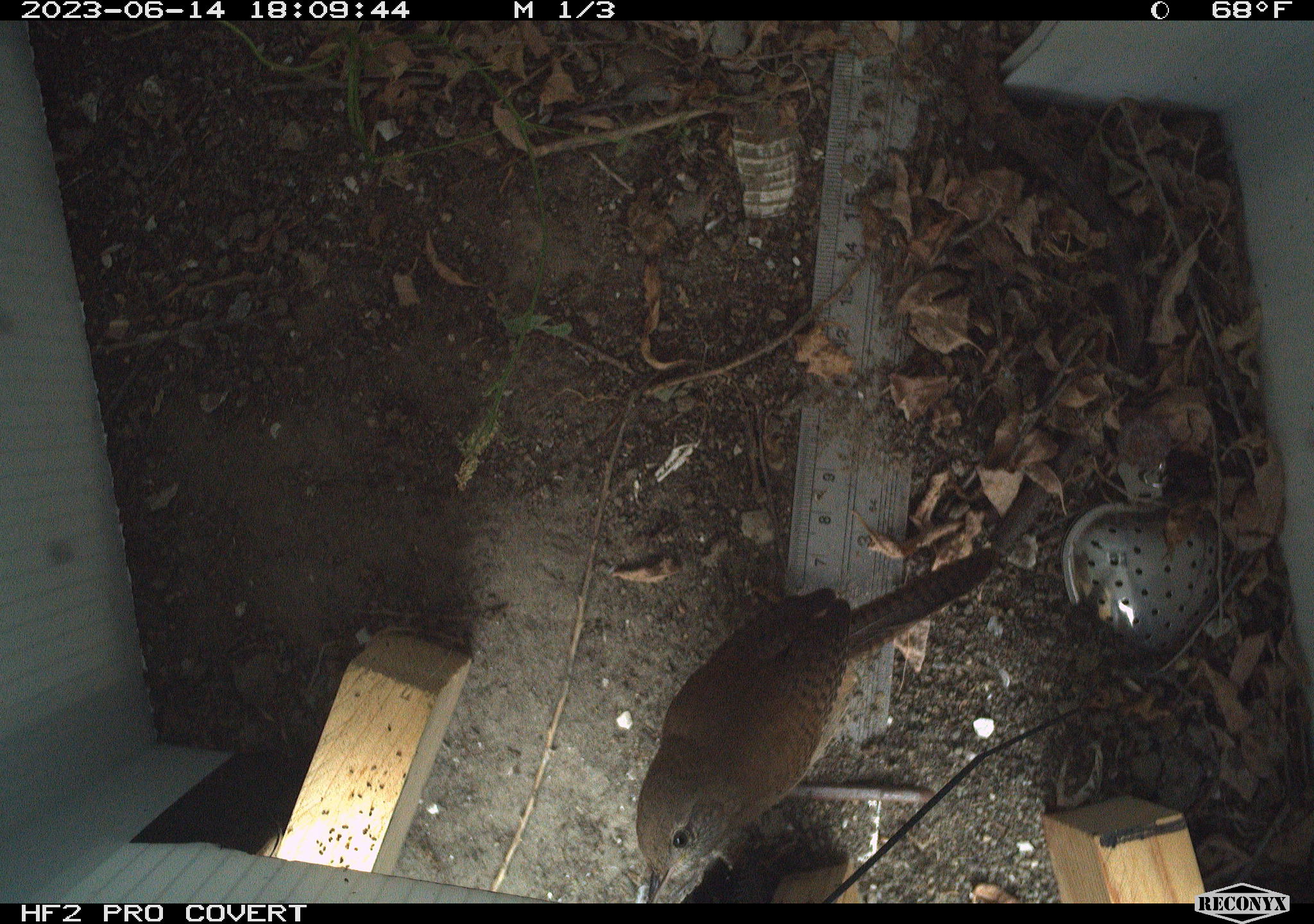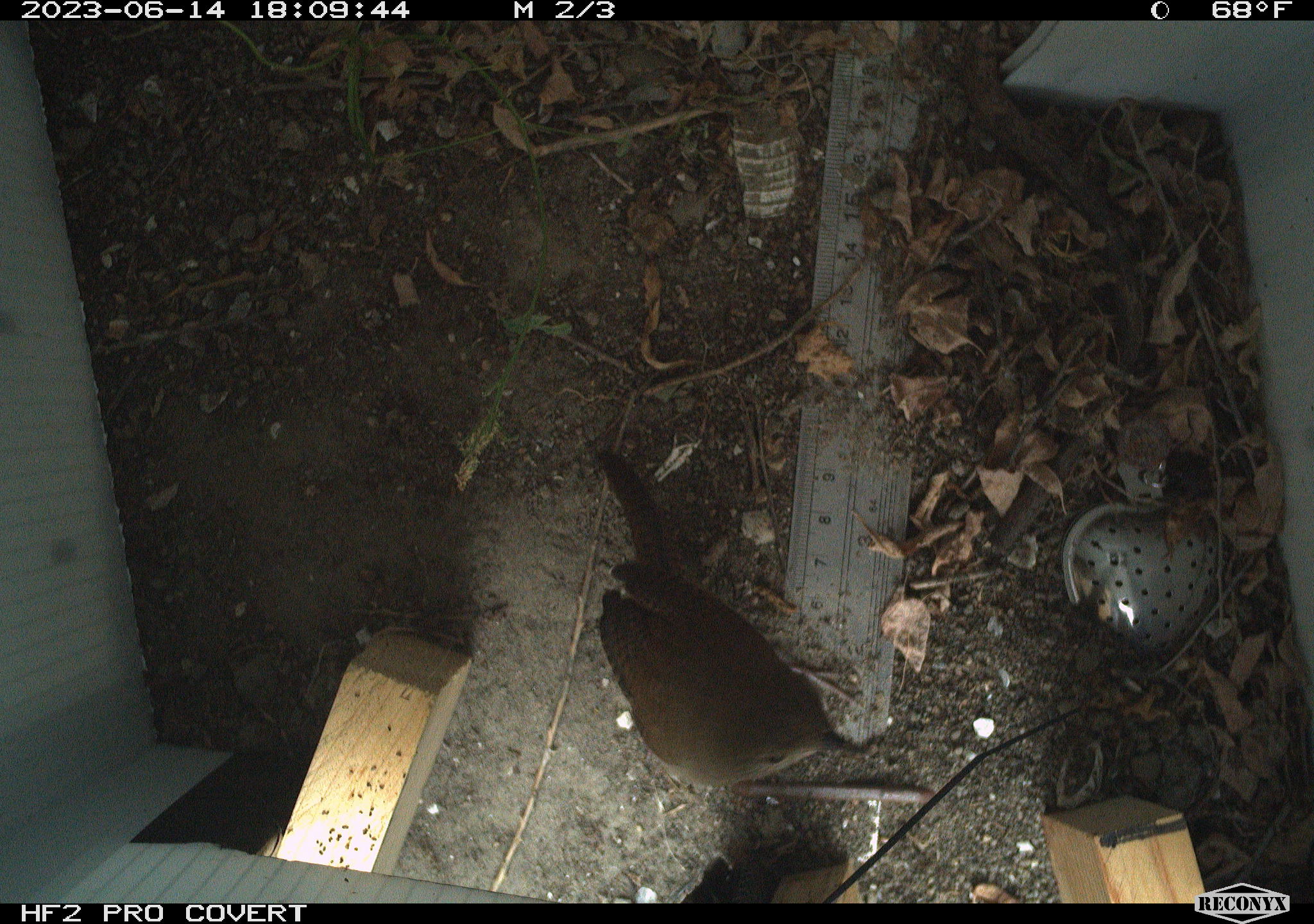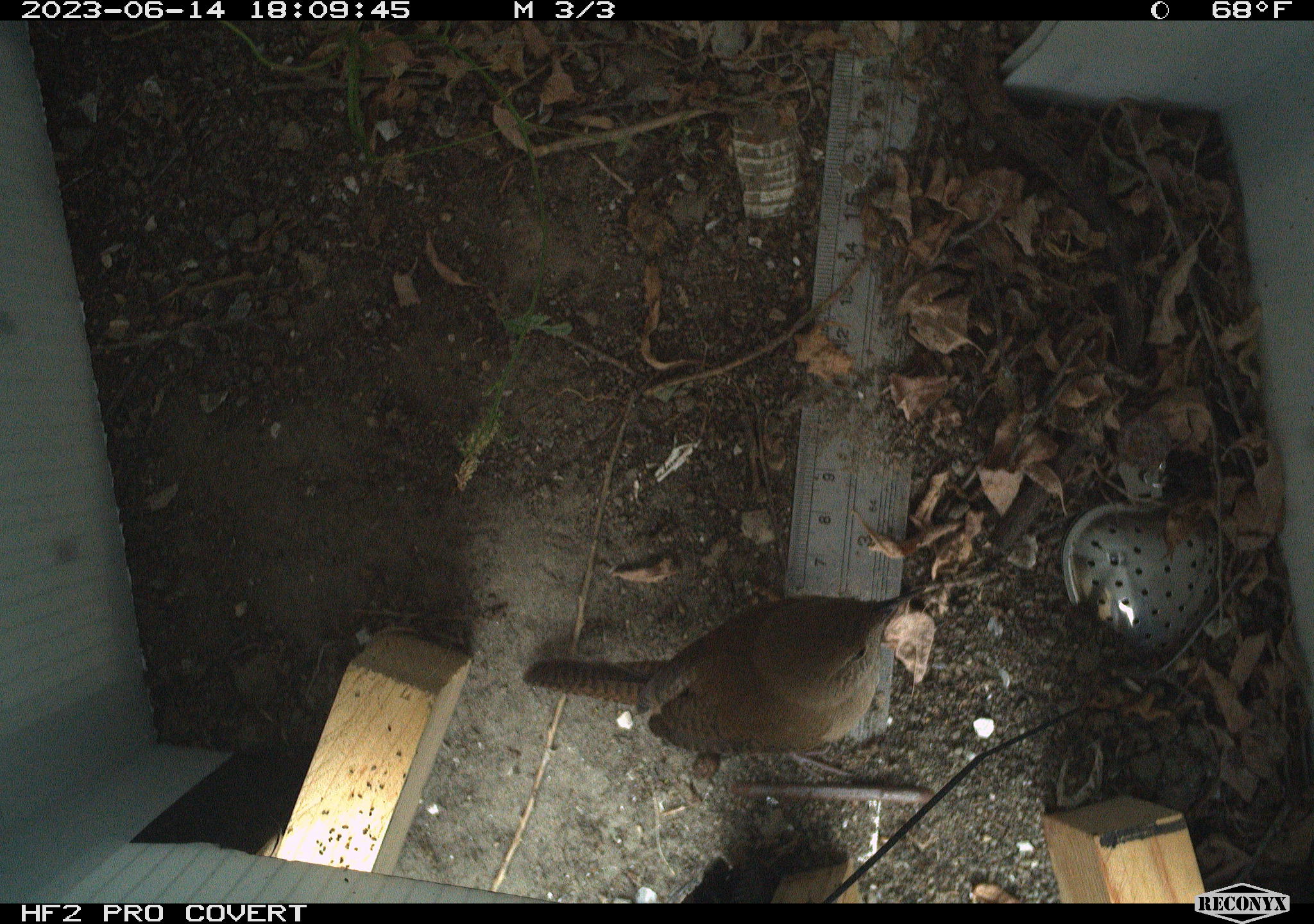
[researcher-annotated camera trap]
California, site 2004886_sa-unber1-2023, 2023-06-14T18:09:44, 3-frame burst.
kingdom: Animalia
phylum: Chordata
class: Aves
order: Passeriformes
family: Troglodytidae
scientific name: Troglodytidae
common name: wren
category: troglodytidae family